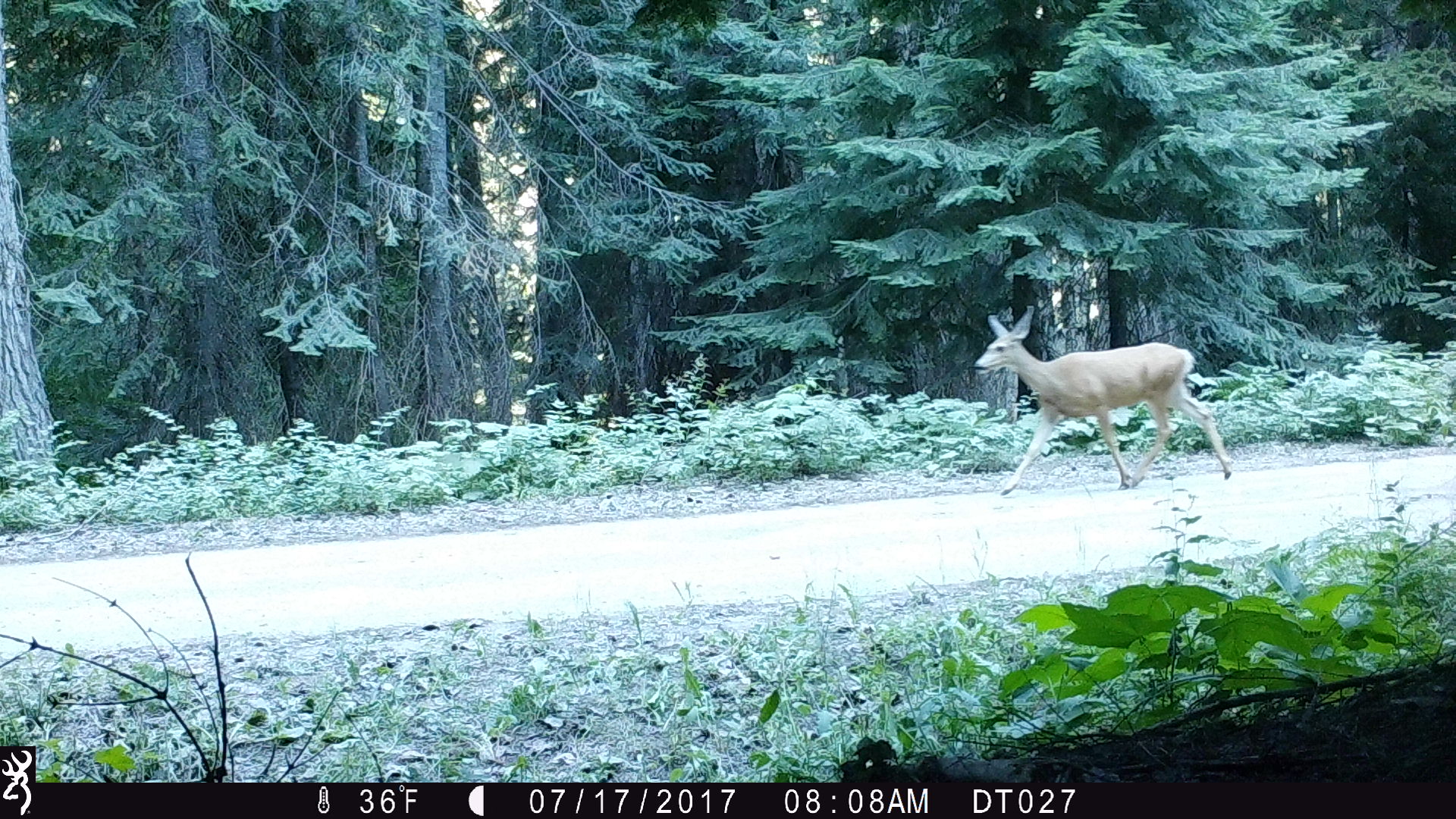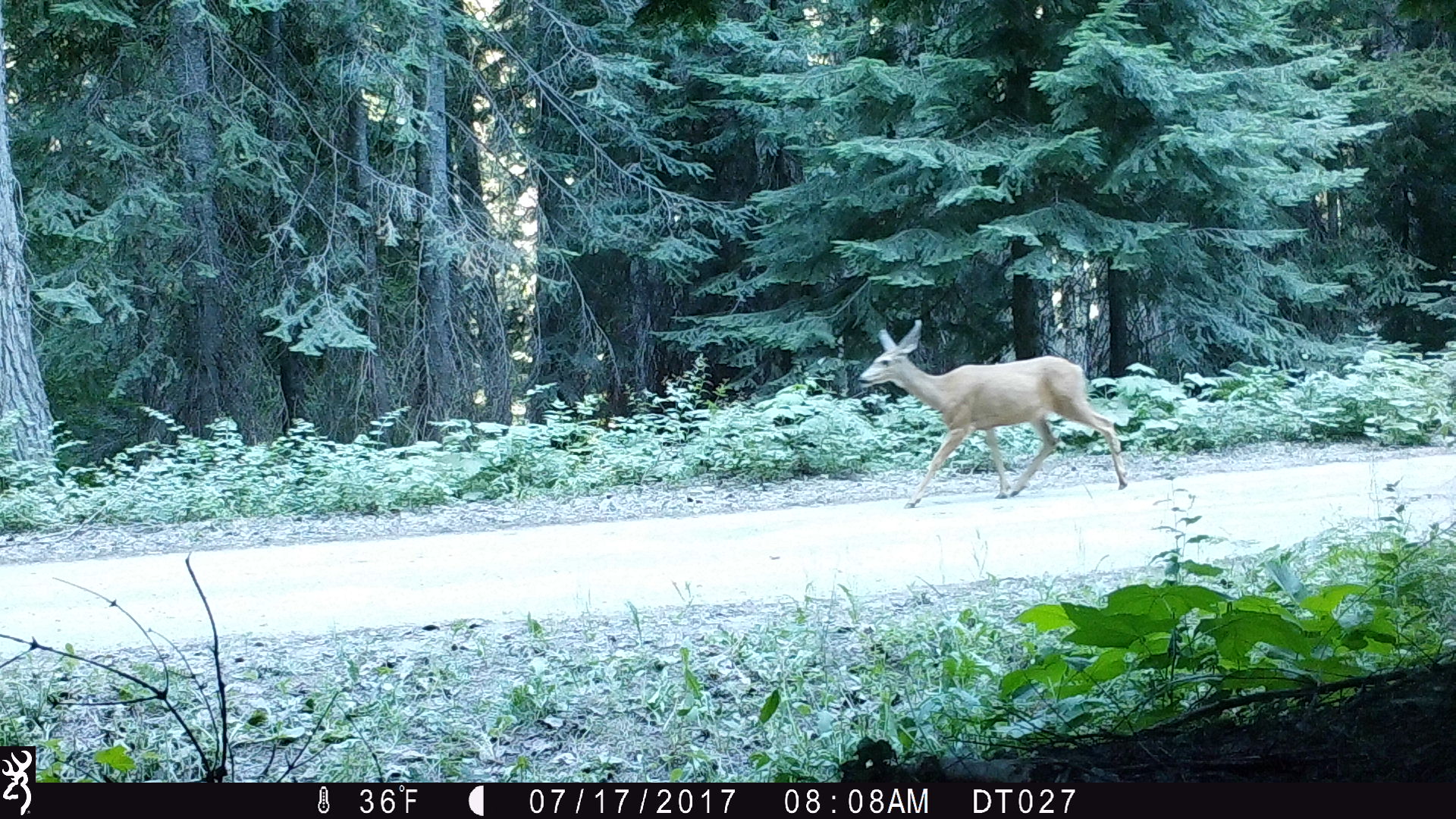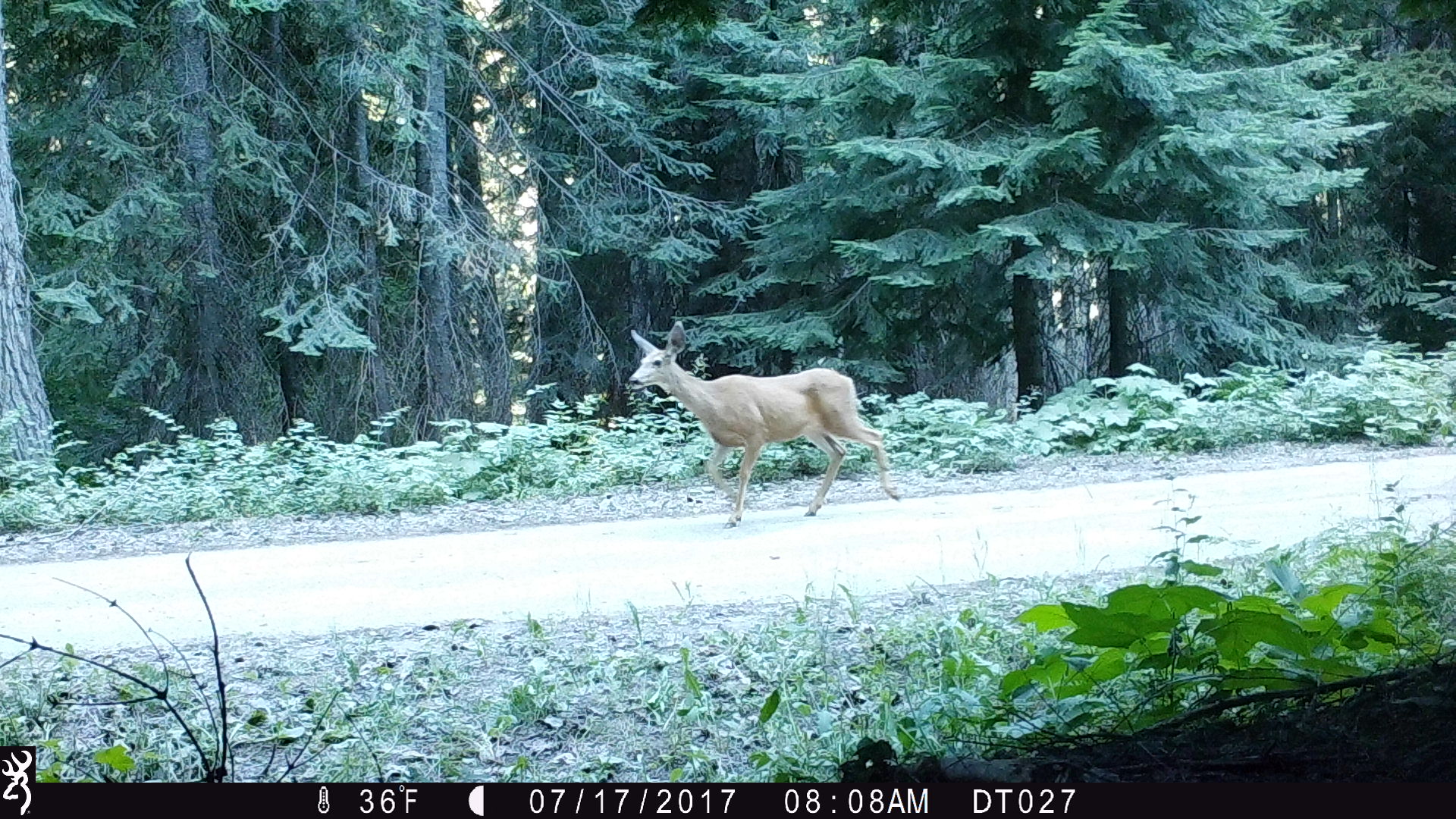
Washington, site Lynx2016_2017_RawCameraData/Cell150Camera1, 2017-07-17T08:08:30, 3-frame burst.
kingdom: Animalia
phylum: Chordata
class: Mammalia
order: Artiodactyla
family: Cervidae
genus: Odocoileus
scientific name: Odocoileus hemionus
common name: mule deer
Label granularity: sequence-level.